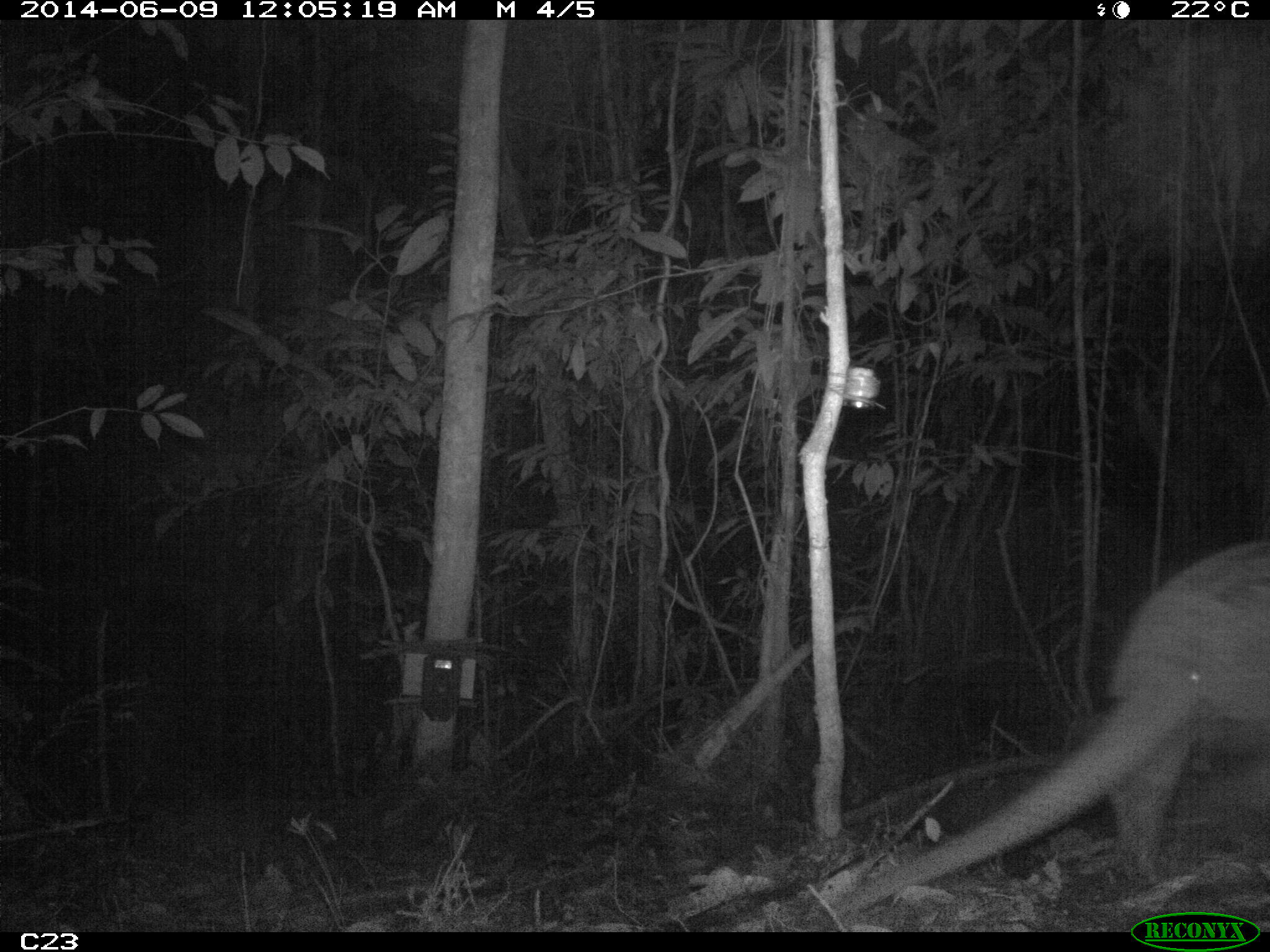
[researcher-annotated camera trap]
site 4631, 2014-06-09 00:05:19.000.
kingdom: Animalia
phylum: Chordata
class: Mammalia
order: Cingulata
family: Chlamyphoridae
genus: Priodontes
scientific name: Priodontes maximus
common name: giant armadillo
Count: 1.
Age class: adult.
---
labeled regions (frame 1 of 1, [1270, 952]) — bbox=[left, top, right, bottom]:
priodontes maximus: bbox=[849, 540, 1265, 919]